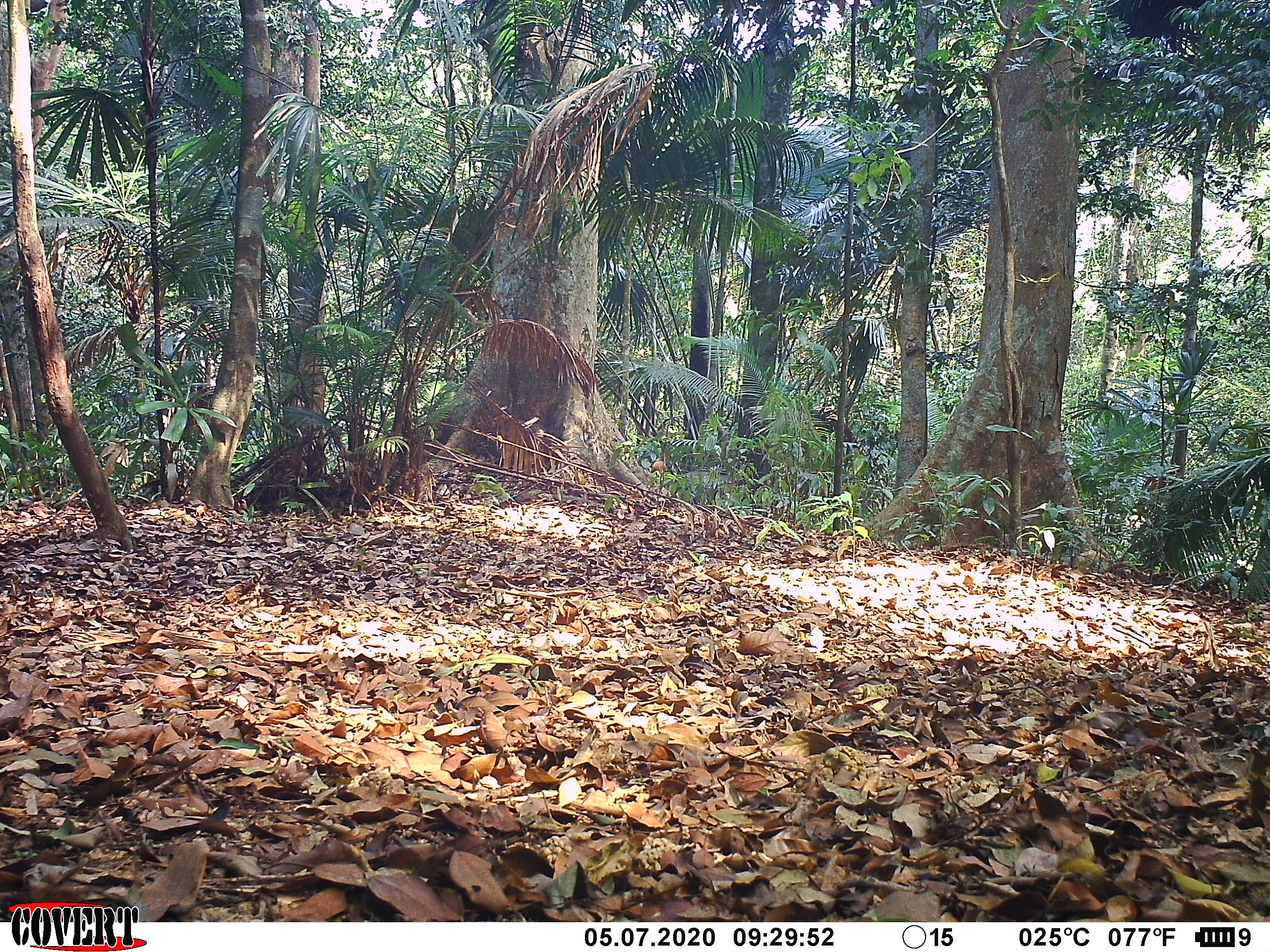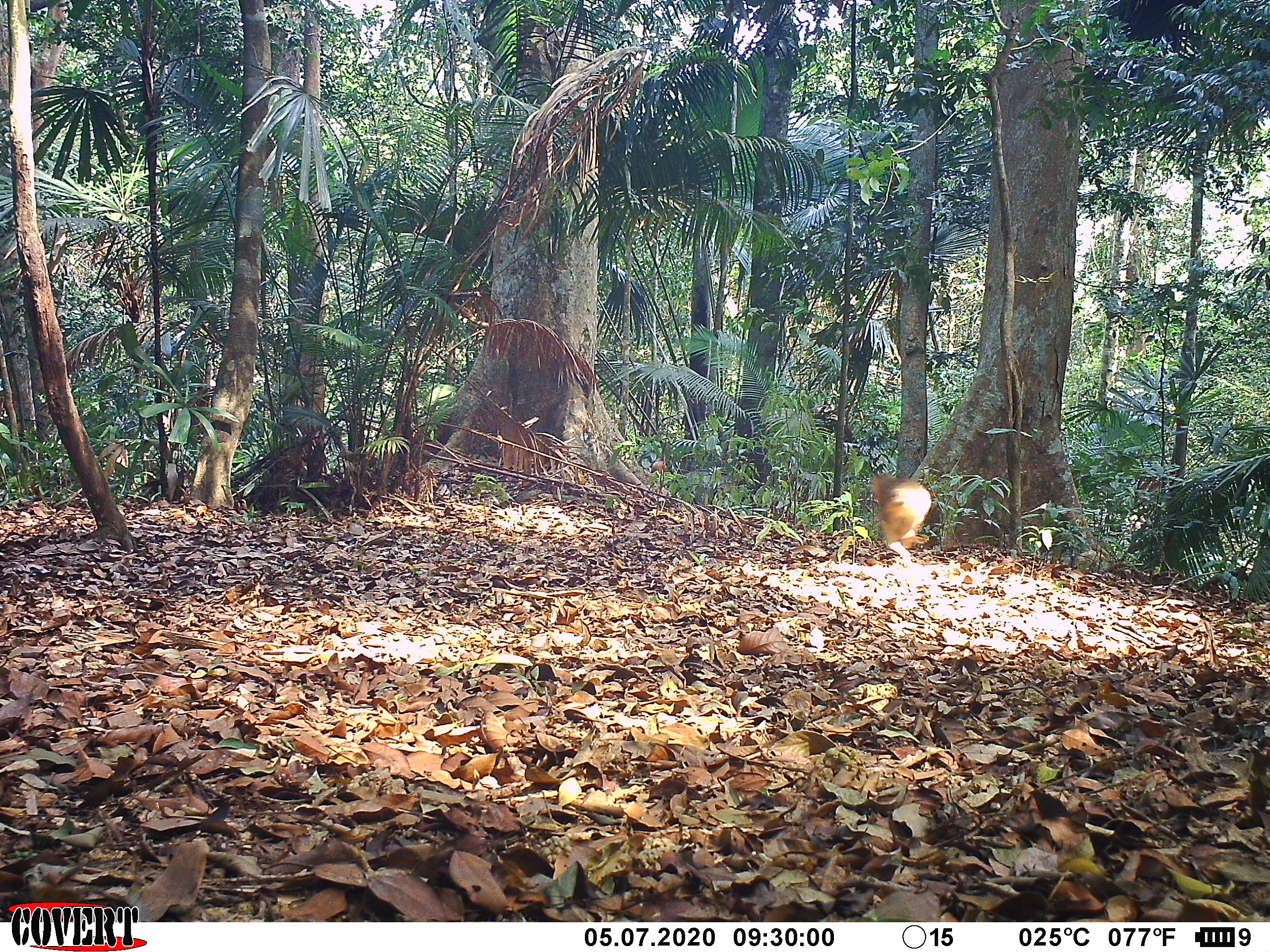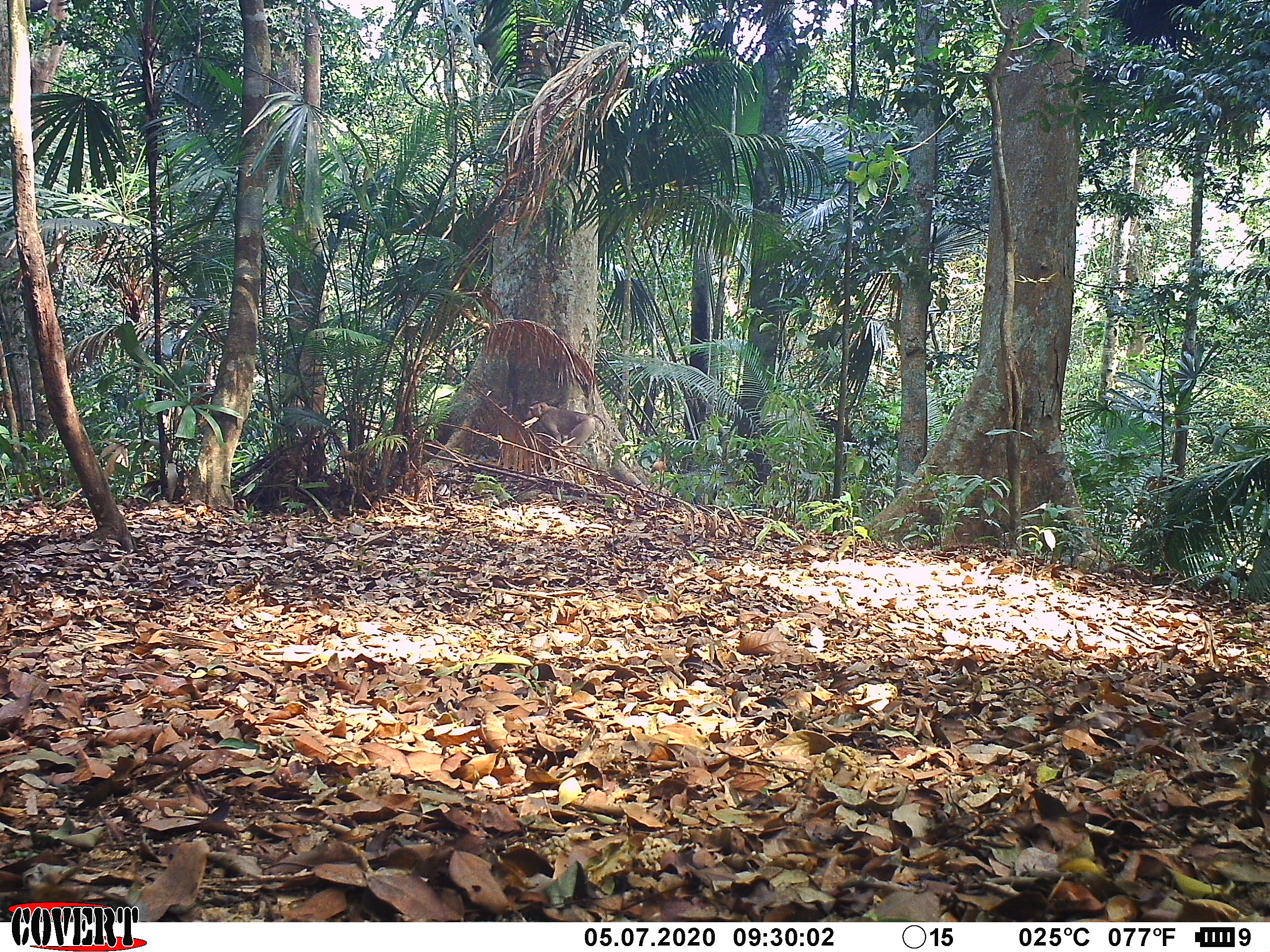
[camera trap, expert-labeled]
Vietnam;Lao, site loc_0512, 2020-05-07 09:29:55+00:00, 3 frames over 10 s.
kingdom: Animalia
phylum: Chordata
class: Mammalia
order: Primates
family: Cercopithecidae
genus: Macaca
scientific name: Macaca nemestrina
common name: pig-tailed macaque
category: pig tailed macaque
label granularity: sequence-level